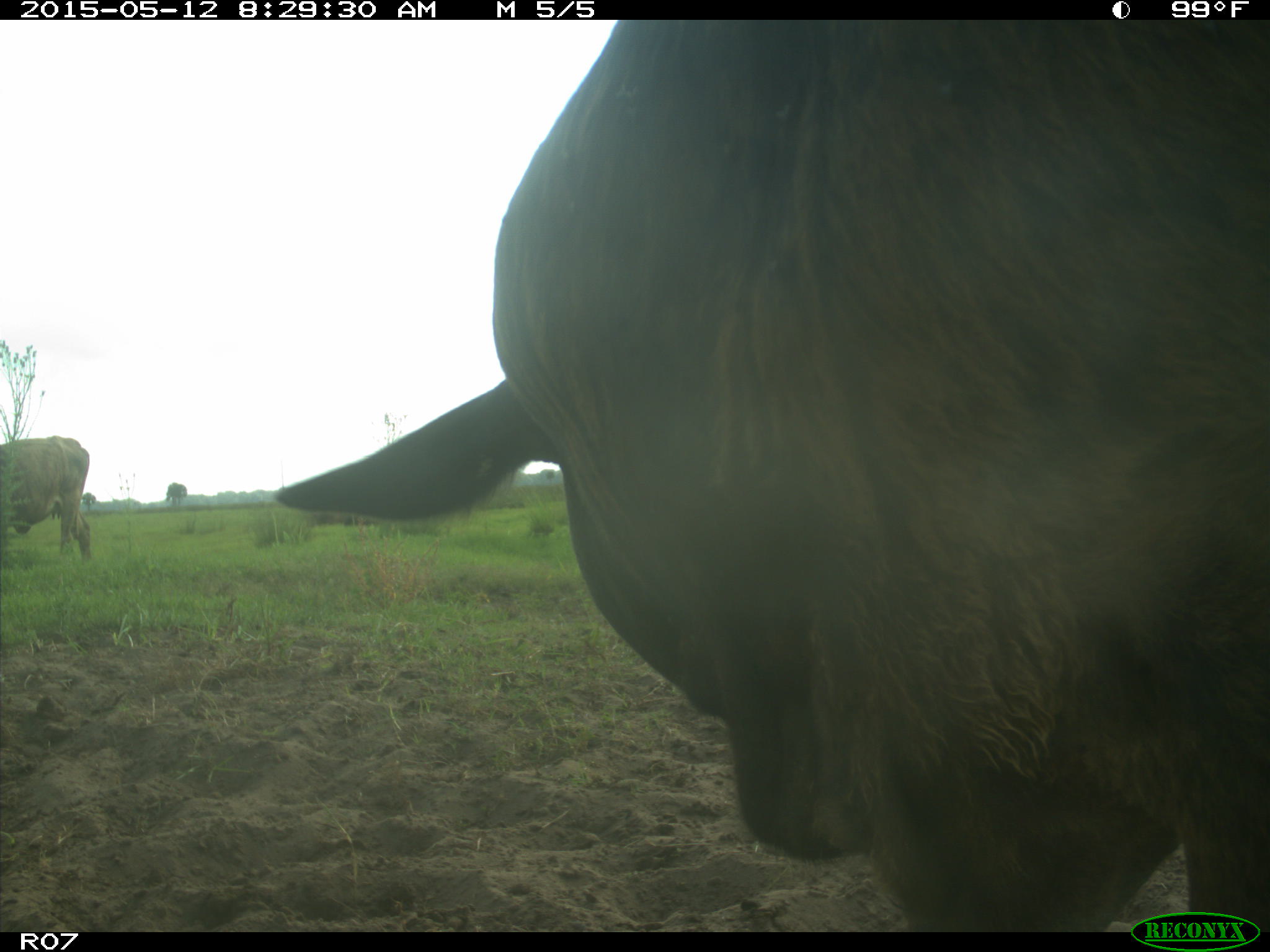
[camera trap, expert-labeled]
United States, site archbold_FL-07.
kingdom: Animalia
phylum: Chordata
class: Mammalia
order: Artiodactyla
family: Bovidae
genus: Bos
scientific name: Bos taurus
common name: domestic cow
Bos taurus (domestic cow).